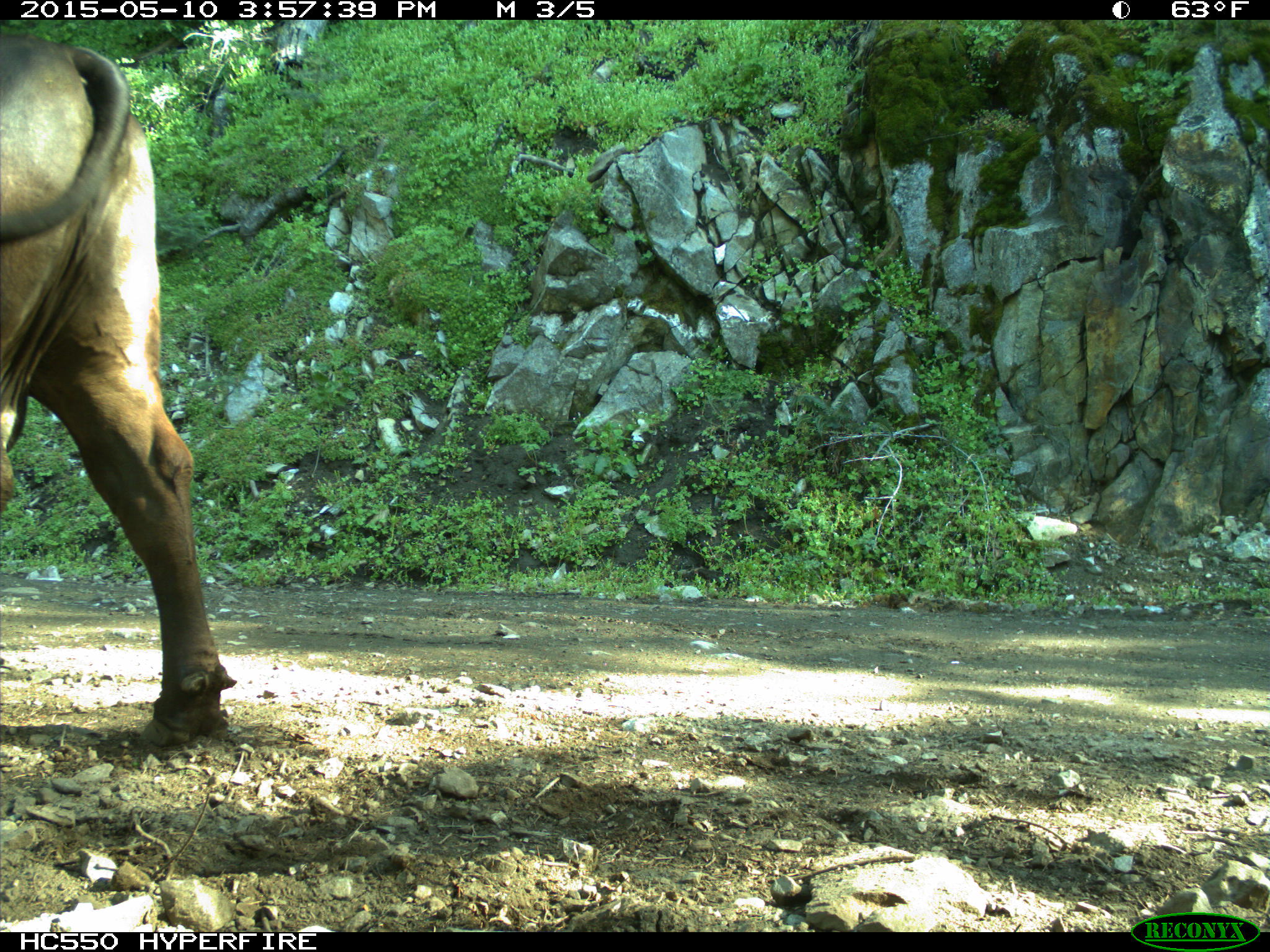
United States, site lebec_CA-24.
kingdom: Animalia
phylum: Chordata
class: Mammalia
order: Artiodactyla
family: Bovidae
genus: Bos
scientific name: Bos taurus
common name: domestic cow